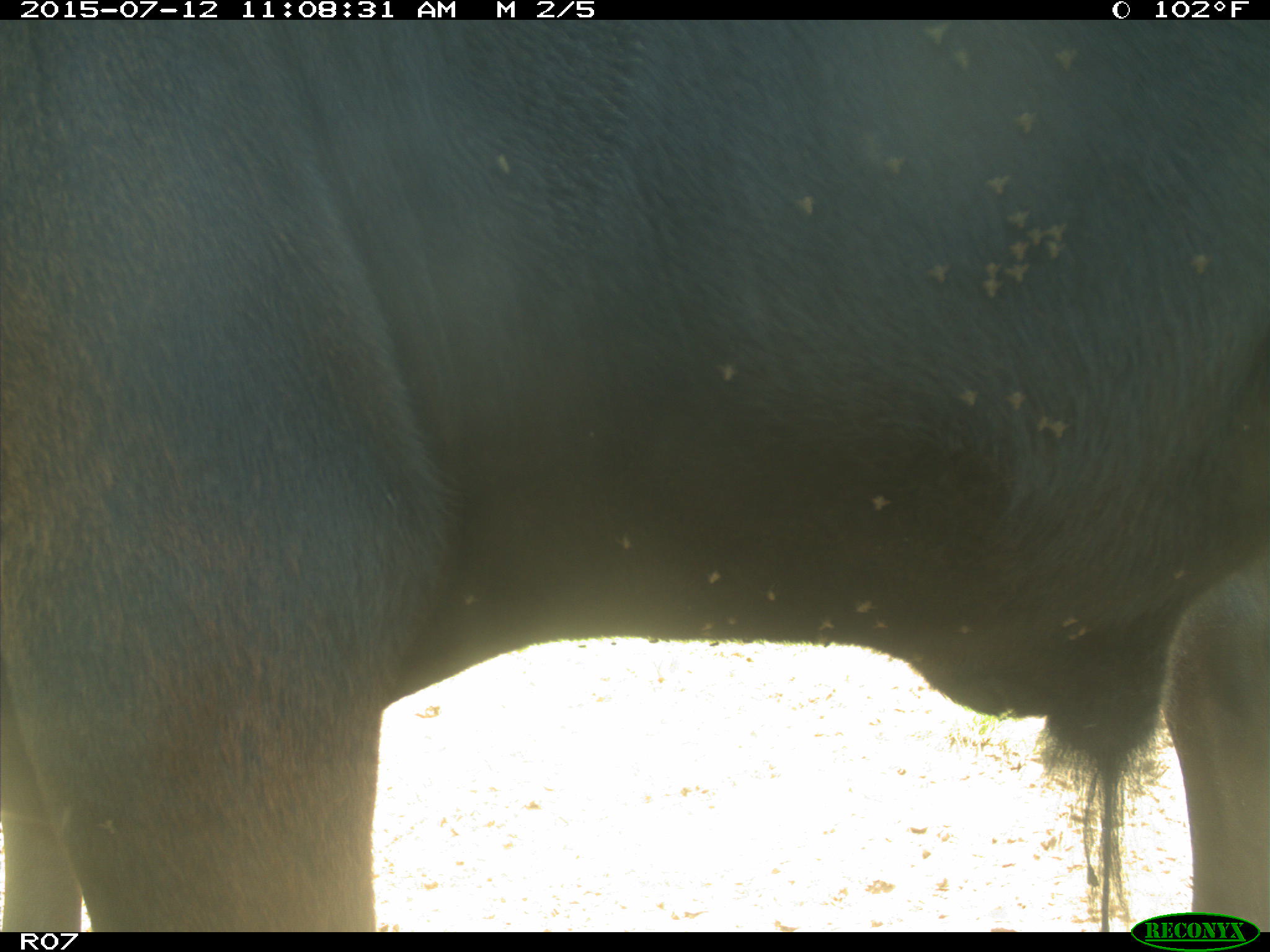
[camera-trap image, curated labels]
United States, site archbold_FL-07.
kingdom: Animalia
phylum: Chordata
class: Mammalia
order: Artiodactyla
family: Bovidae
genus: Bos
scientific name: Bos taurus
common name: domestic cow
Bos taurus (domestic cow).